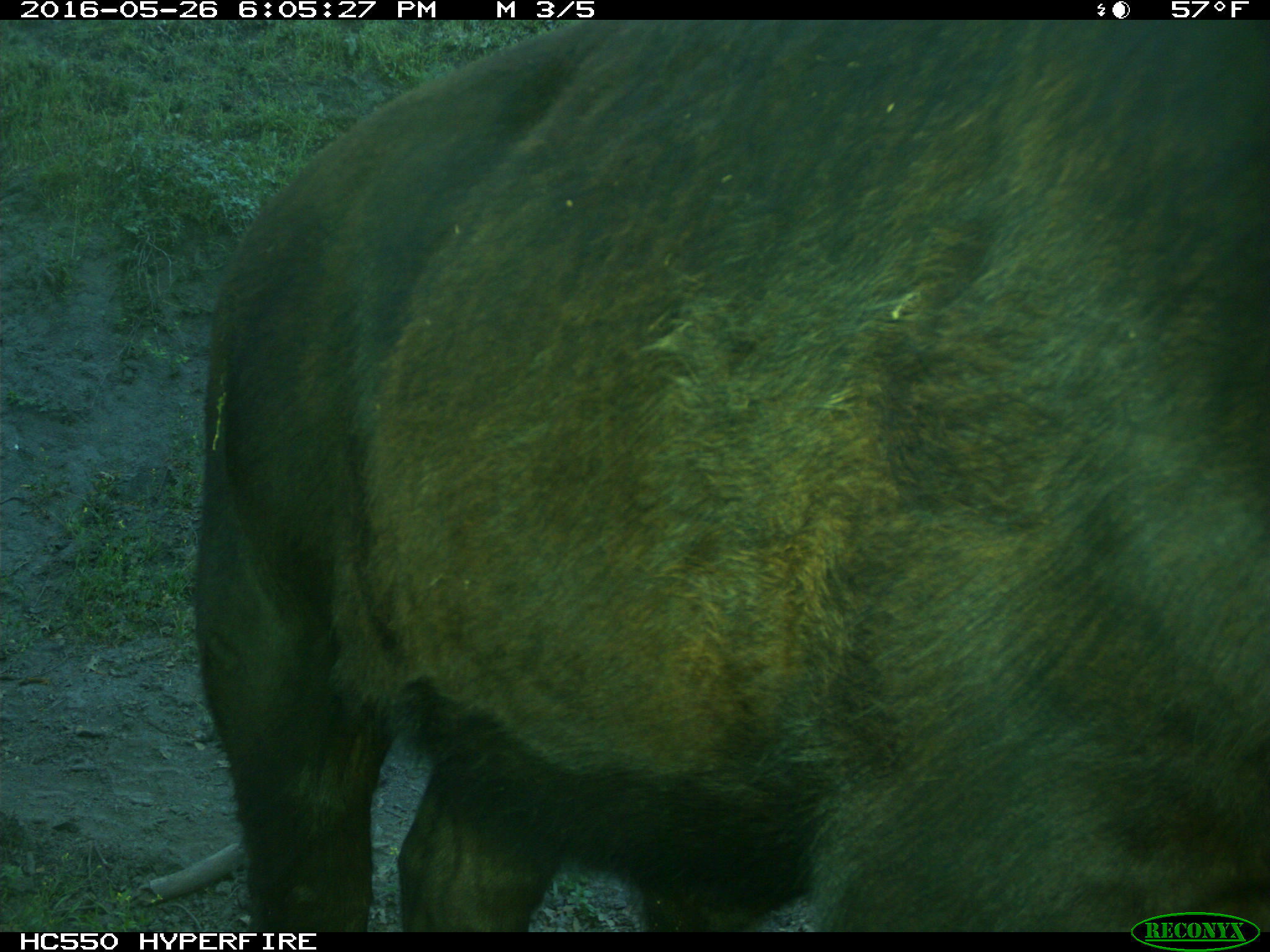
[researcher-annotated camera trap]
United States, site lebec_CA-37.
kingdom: Animalia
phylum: Chordata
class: Mammalia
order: Artiodactyla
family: Bovidae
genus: Bos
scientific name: Bos taurus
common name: domestic cow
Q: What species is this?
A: Bos taurus (domestic cow).